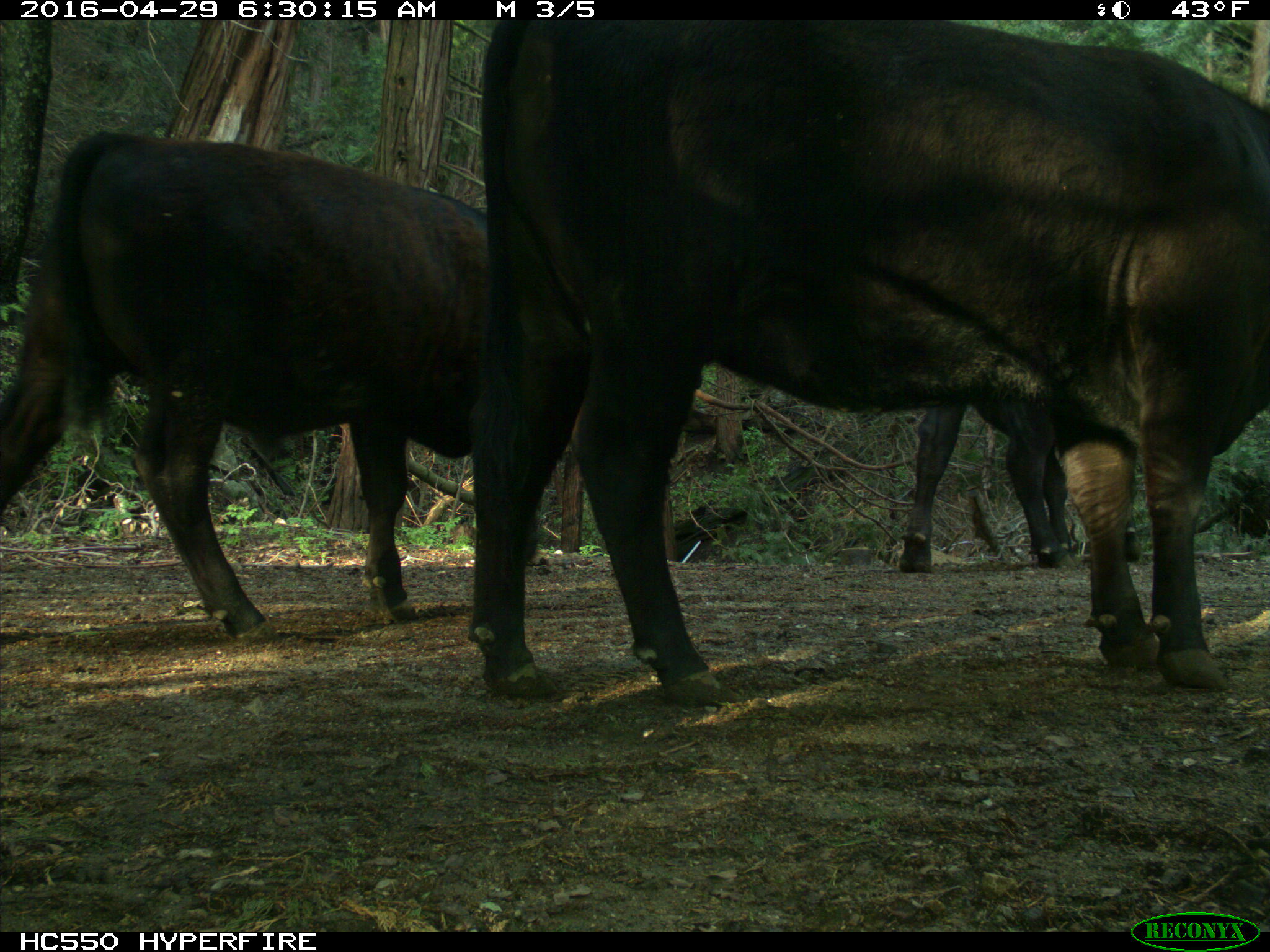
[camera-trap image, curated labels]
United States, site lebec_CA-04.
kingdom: Animalia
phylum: Chordata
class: Mammalia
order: Artiodactyla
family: Bovidae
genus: Bos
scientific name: Bos taurus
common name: domestic cow